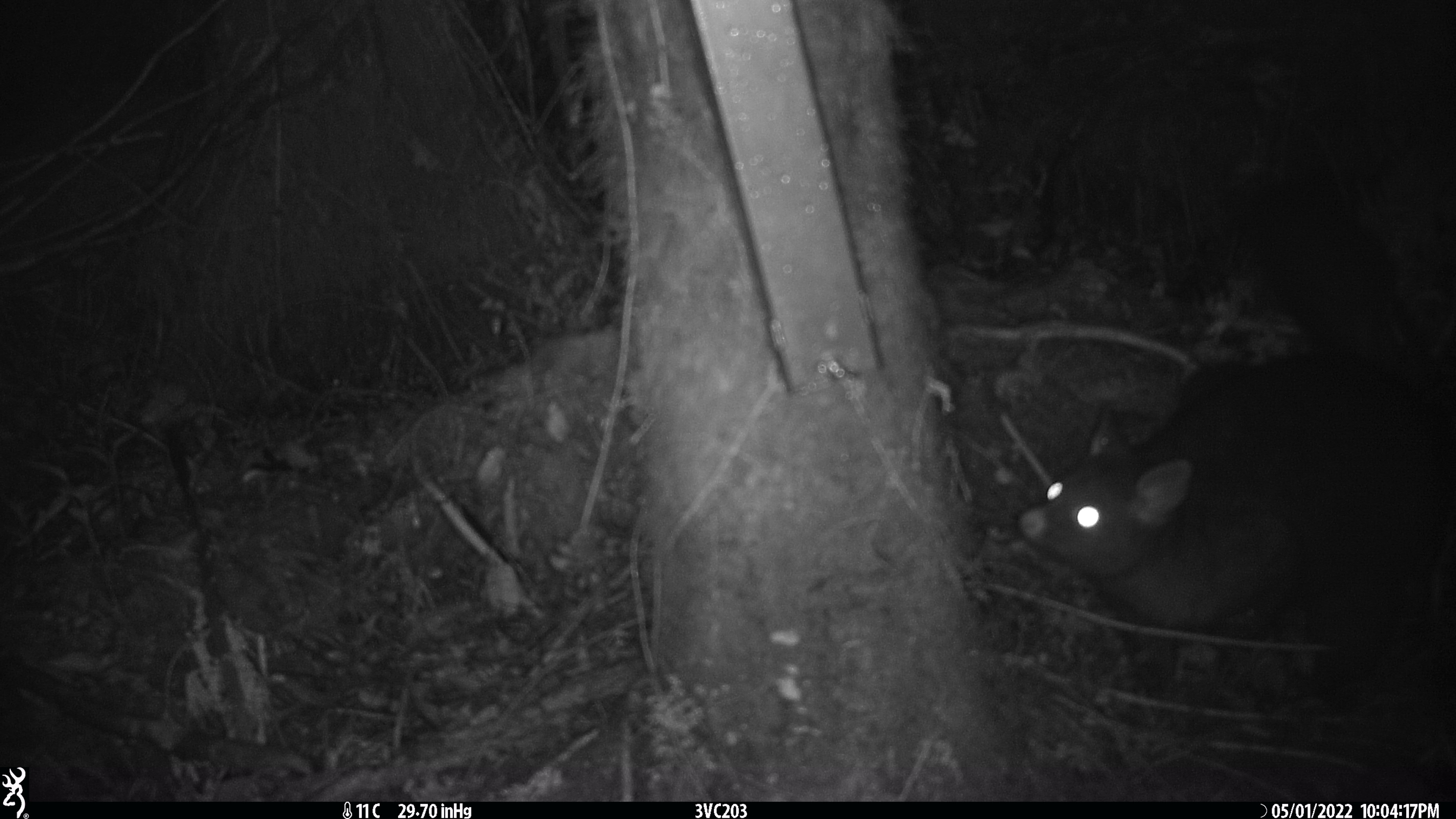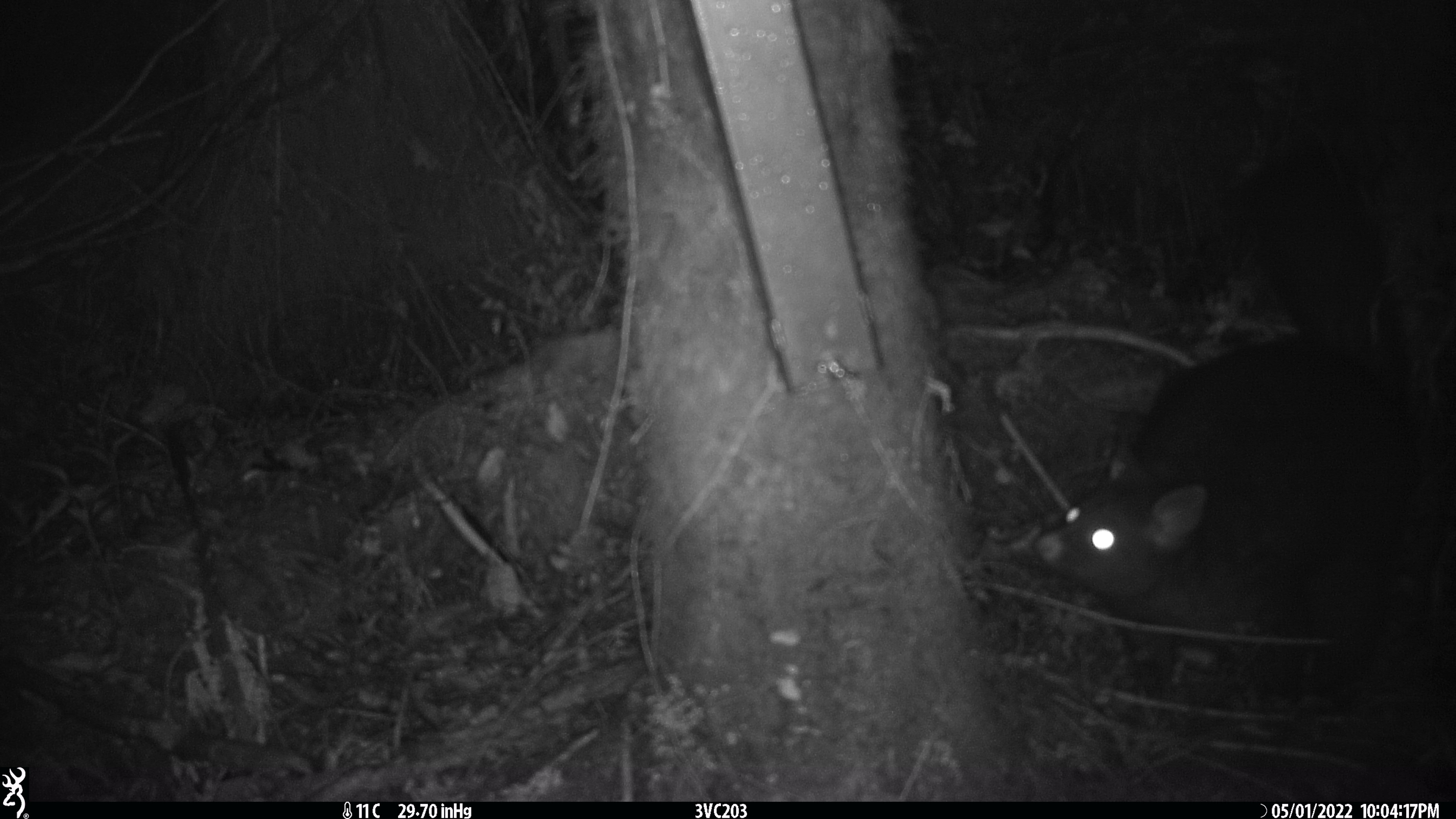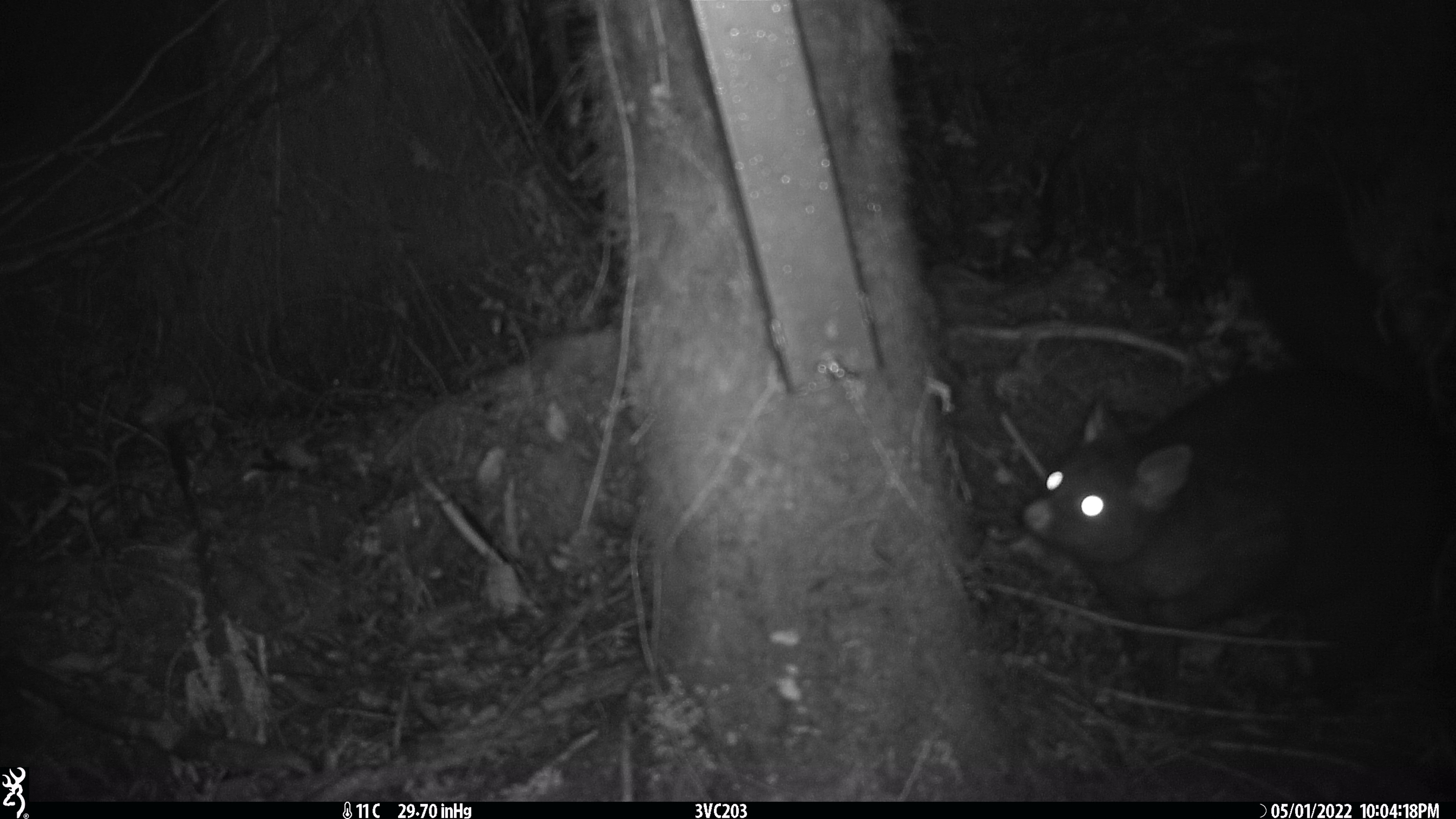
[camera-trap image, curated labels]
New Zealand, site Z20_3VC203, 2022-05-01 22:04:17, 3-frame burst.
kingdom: Animalia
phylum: Chordata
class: Mammalia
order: Diprotodontia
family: Phalangeridae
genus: Trichosurus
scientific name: Trichosurus vulpecula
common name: common brushtail possum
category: possum